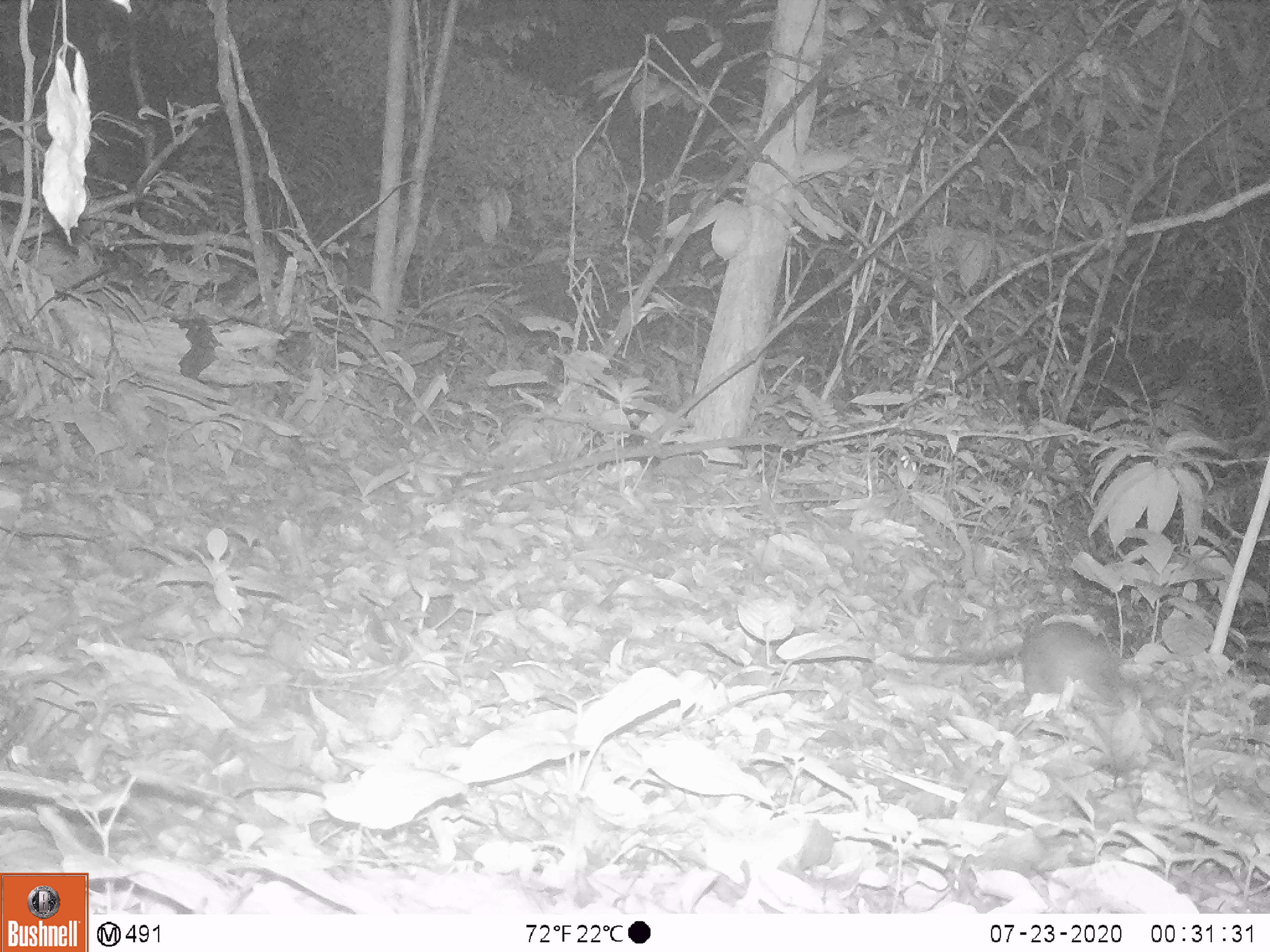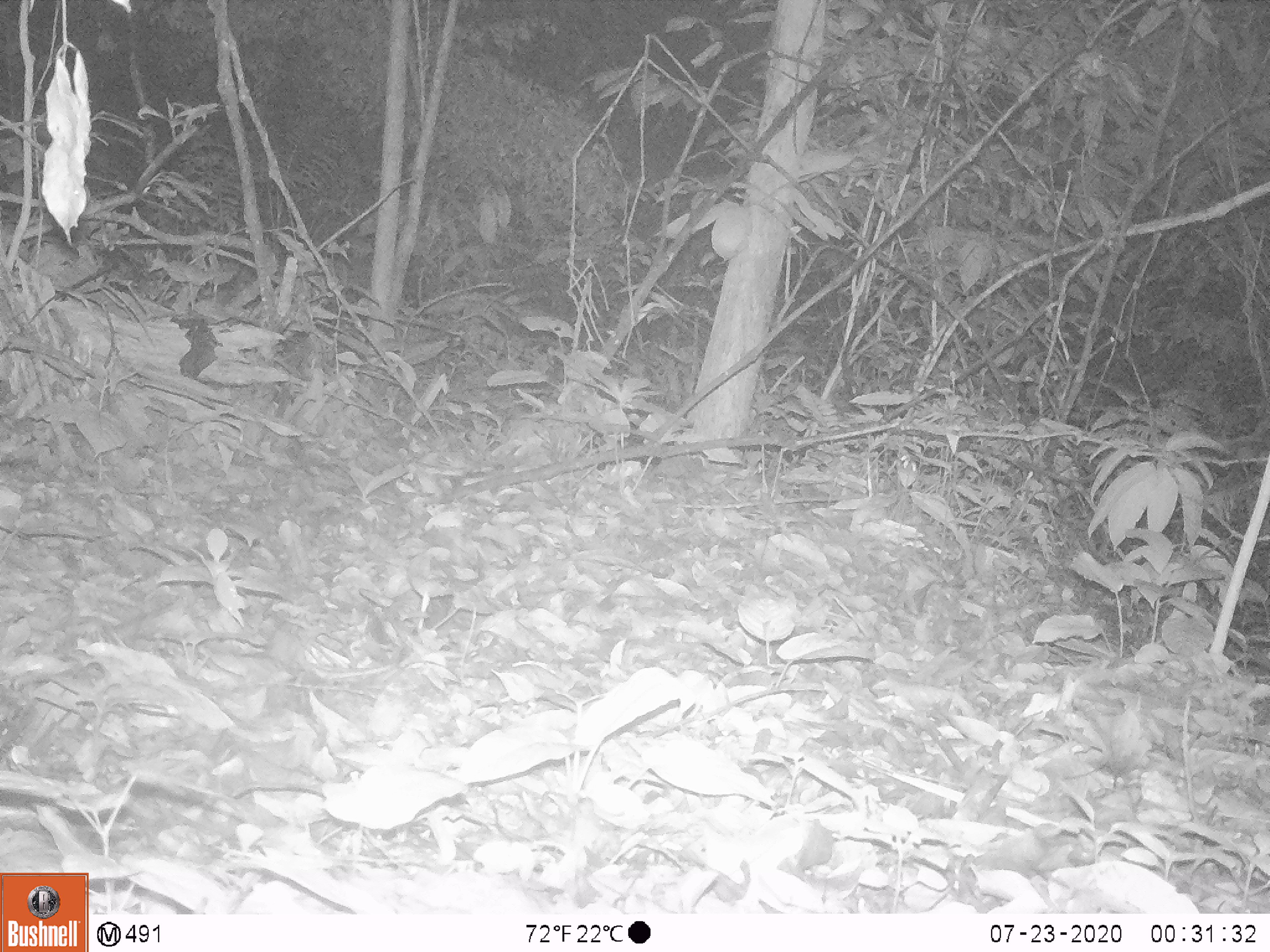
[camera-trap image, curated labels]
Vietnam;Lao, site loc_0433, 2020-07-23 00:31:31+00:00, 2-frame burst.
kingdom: Animalia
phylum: Chordata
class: Mammalia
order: Rodentia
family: Muridae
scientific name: Muridae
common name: old-world mice and rats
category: unidentified murid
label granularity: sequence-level